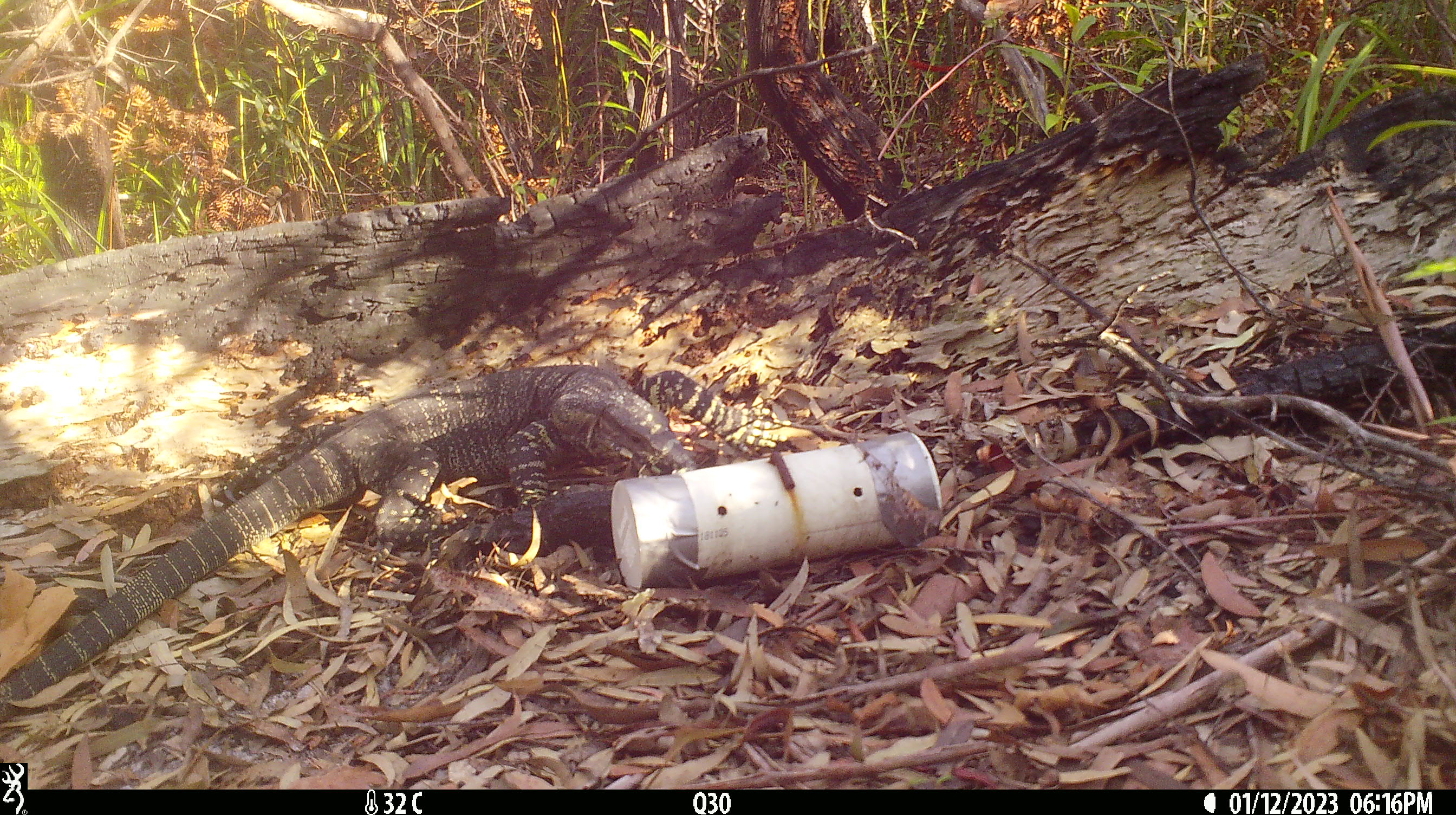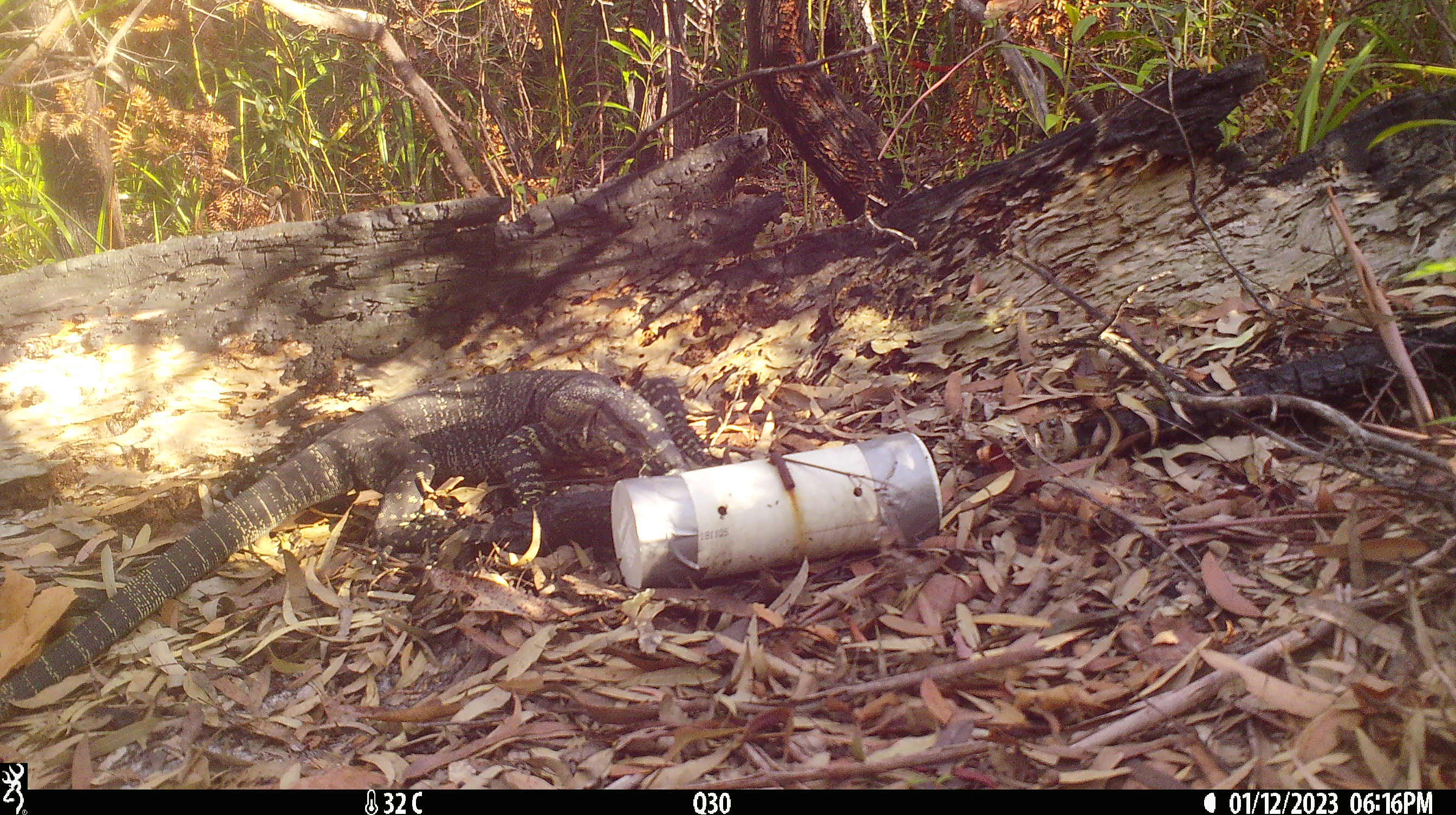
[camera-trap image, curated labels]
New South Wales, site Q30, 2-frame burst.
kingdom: Animalia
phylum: Chordata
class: Reptilia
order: Squamata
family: Varanidae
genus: Varanus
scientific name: Varanus varius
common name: lace monitor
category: goanna